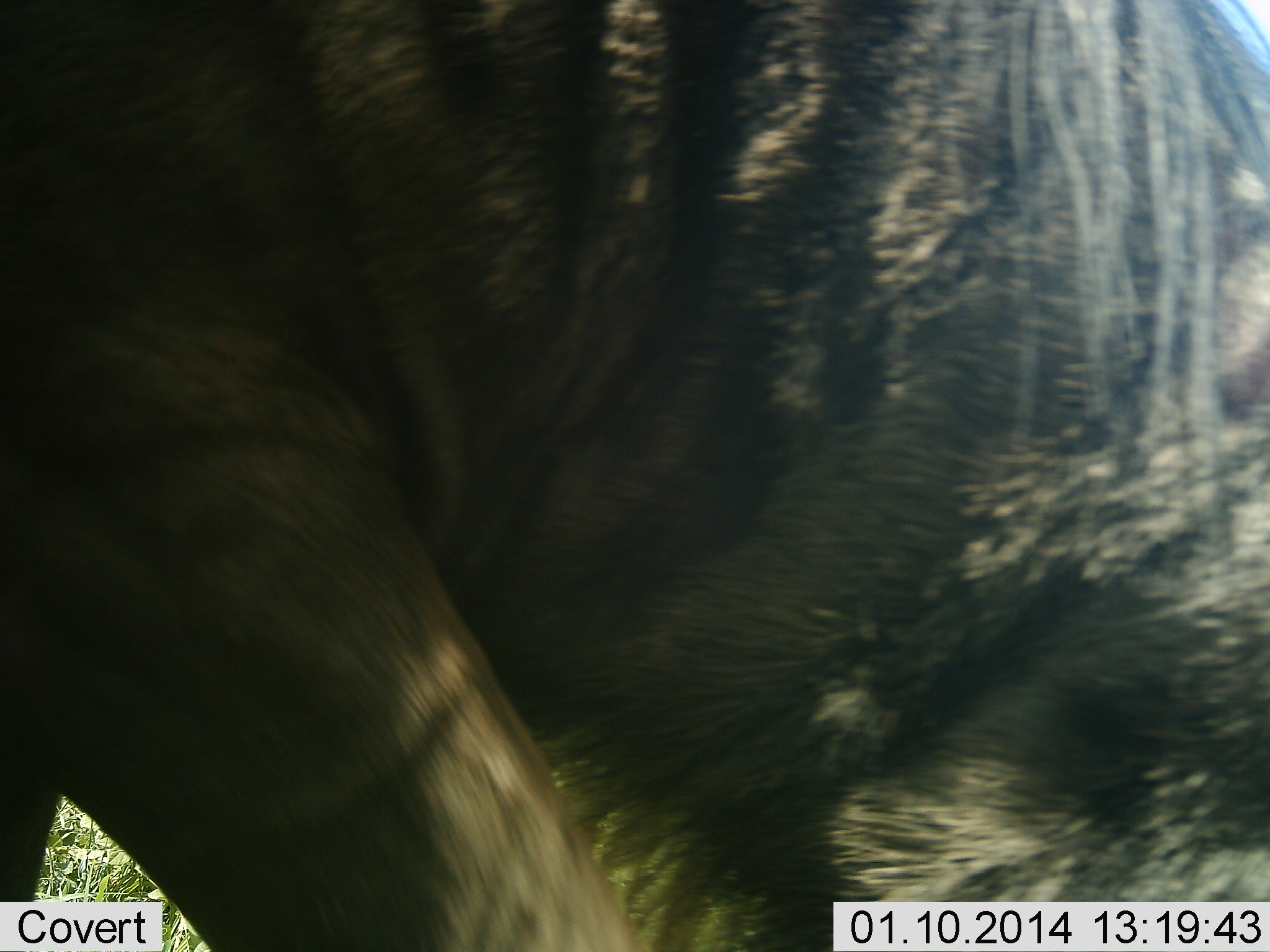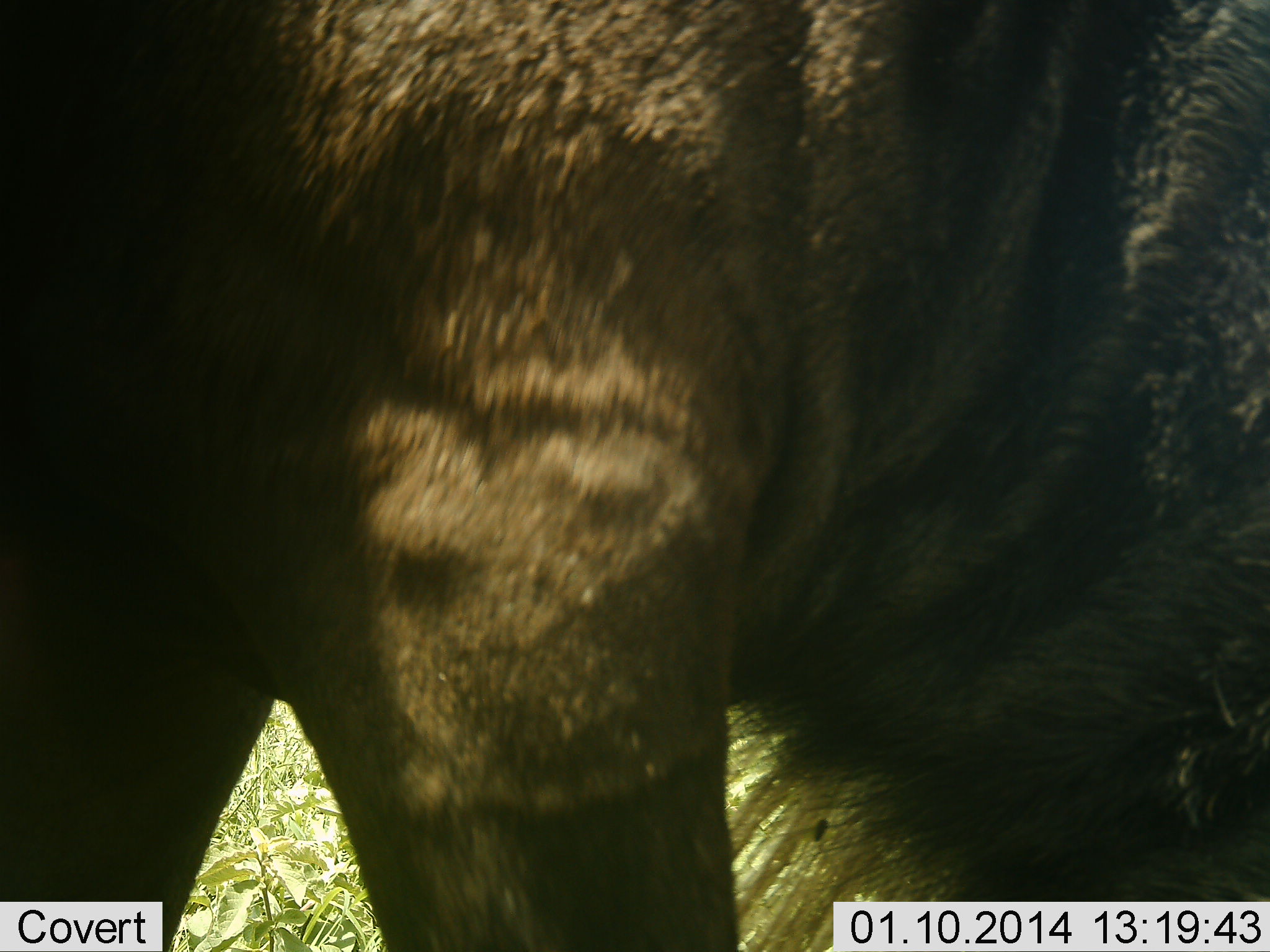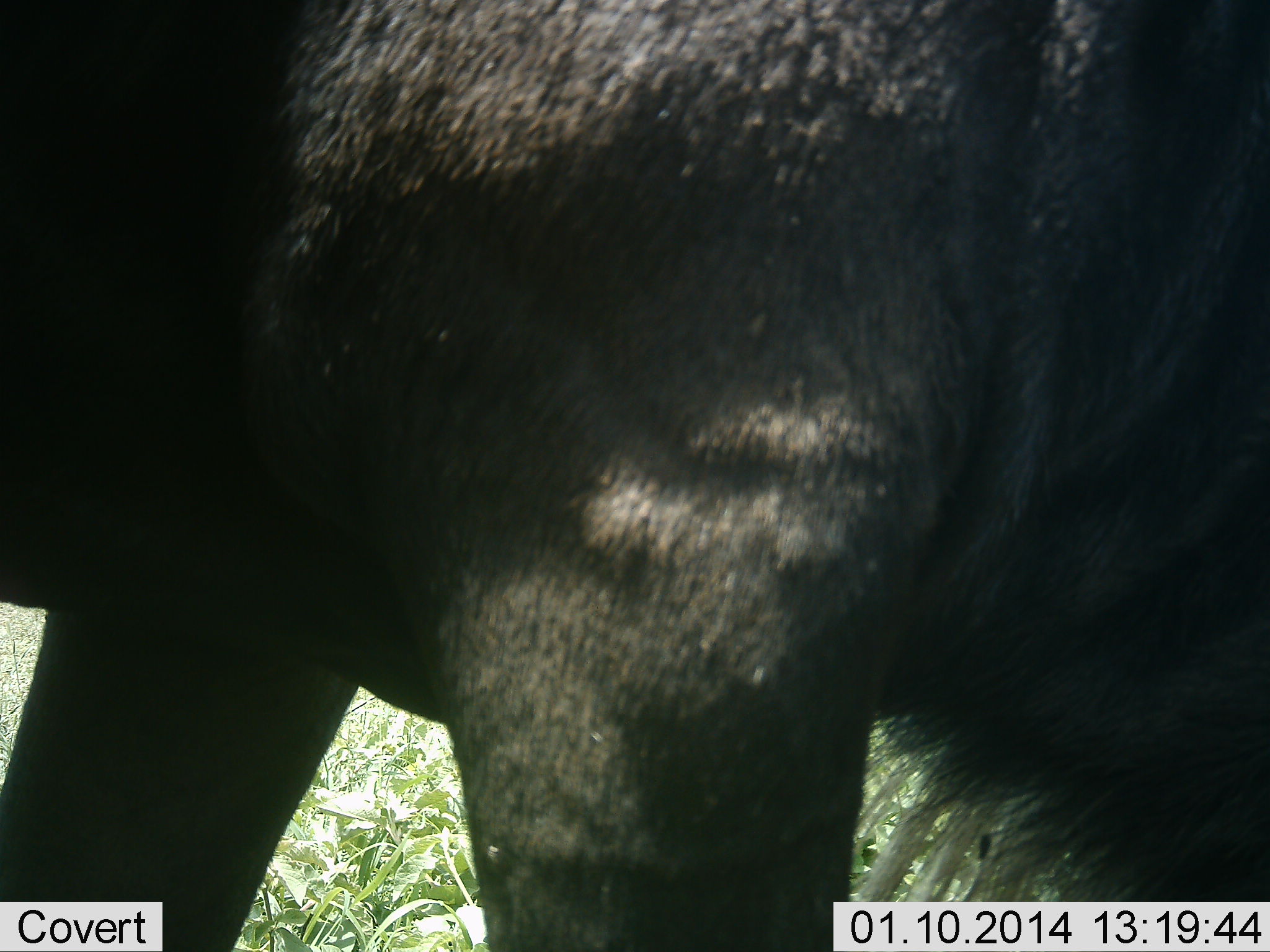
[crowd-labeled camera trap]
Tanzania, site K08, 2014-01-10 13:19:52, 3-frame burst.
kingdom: Animalia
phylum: Chordata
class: Mammalia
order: Artiodactyla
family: Bovidae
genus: Connochaetes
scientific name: Connochaetes taurinus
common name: blue wildebeest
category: wildebeest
Wildebeest (blue wildebeest) (Connochaetes taurinus), count 1. Behavior (volunteer vote fractions): standing 46%, resting 0%, moving 38%, interacting 0%. Young present (vote fraction): 0%. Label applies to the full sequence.